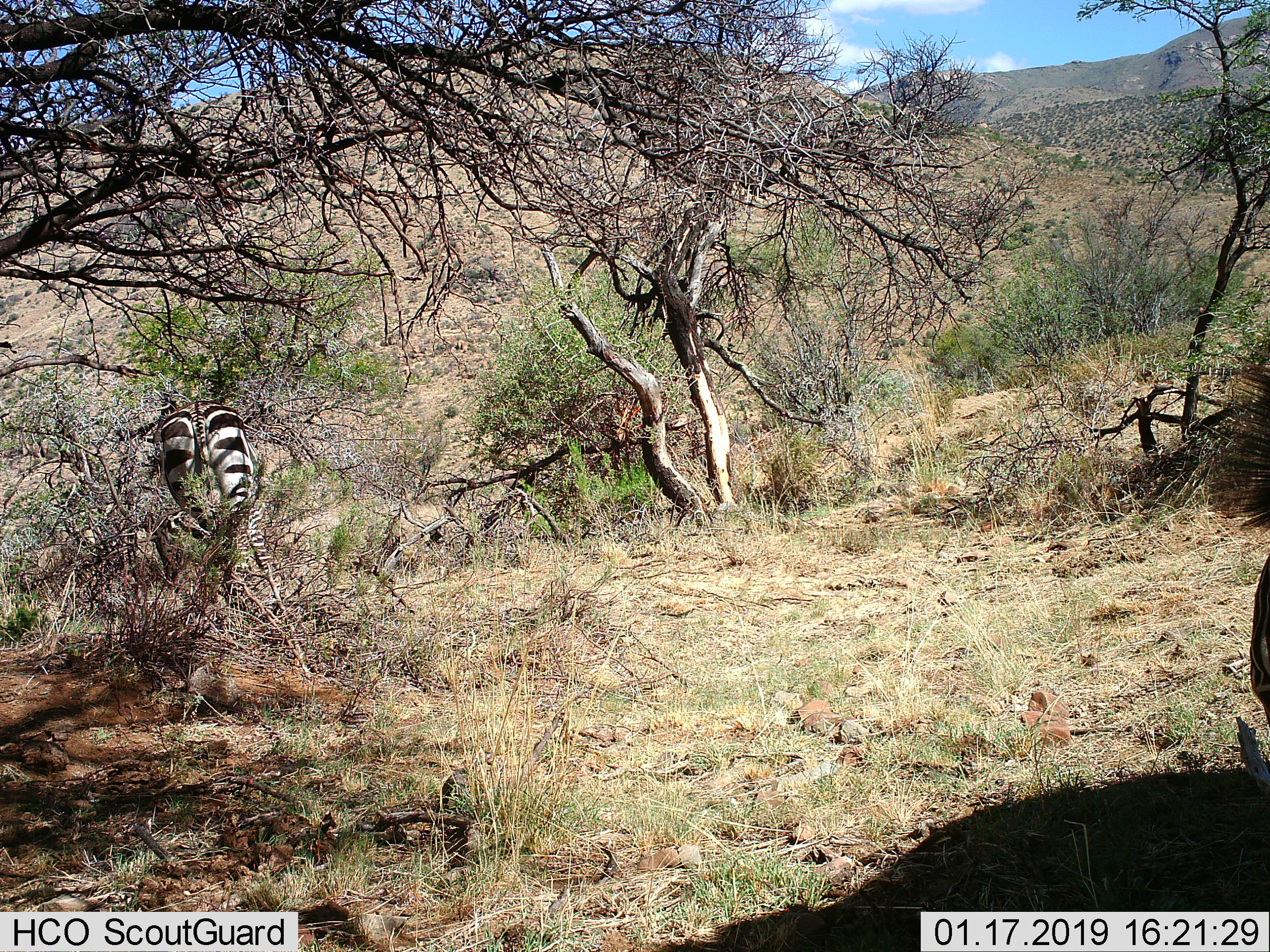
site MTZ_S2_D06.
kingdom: Animalia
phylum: Chordata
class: Mammalia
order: Perissodactyla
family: Equidae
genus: Equus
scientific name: Equus zebra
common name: mountain zebra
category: zebramountain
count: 2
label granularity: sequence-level